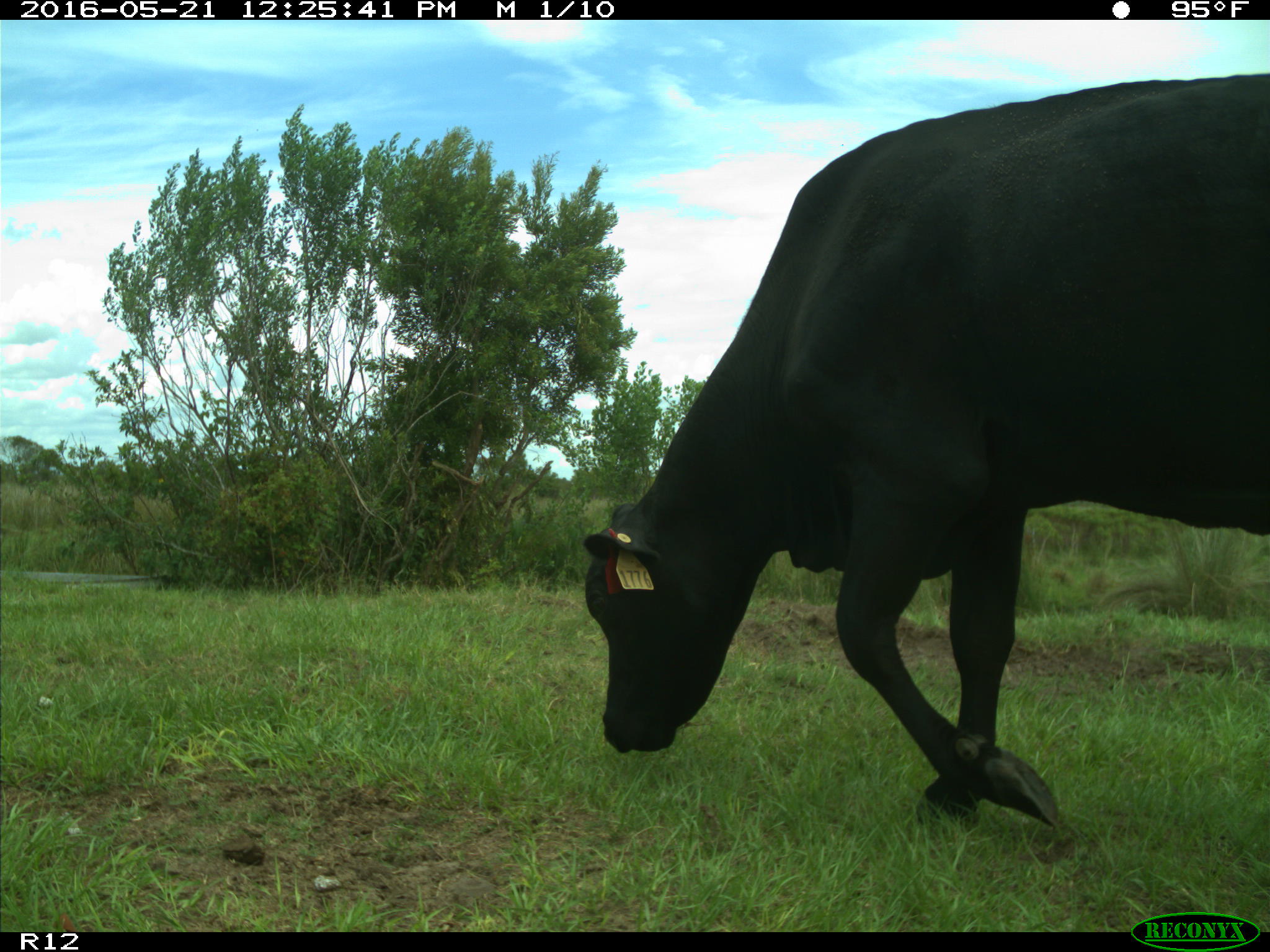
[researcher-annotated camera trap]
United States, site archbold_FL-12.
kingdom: Animalia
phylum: Chordata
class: Mammalia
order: Artiodactyla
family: Bovidae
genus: Bos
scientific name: Bos taurus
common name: domestic cow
Bos taurus (domestic cow).